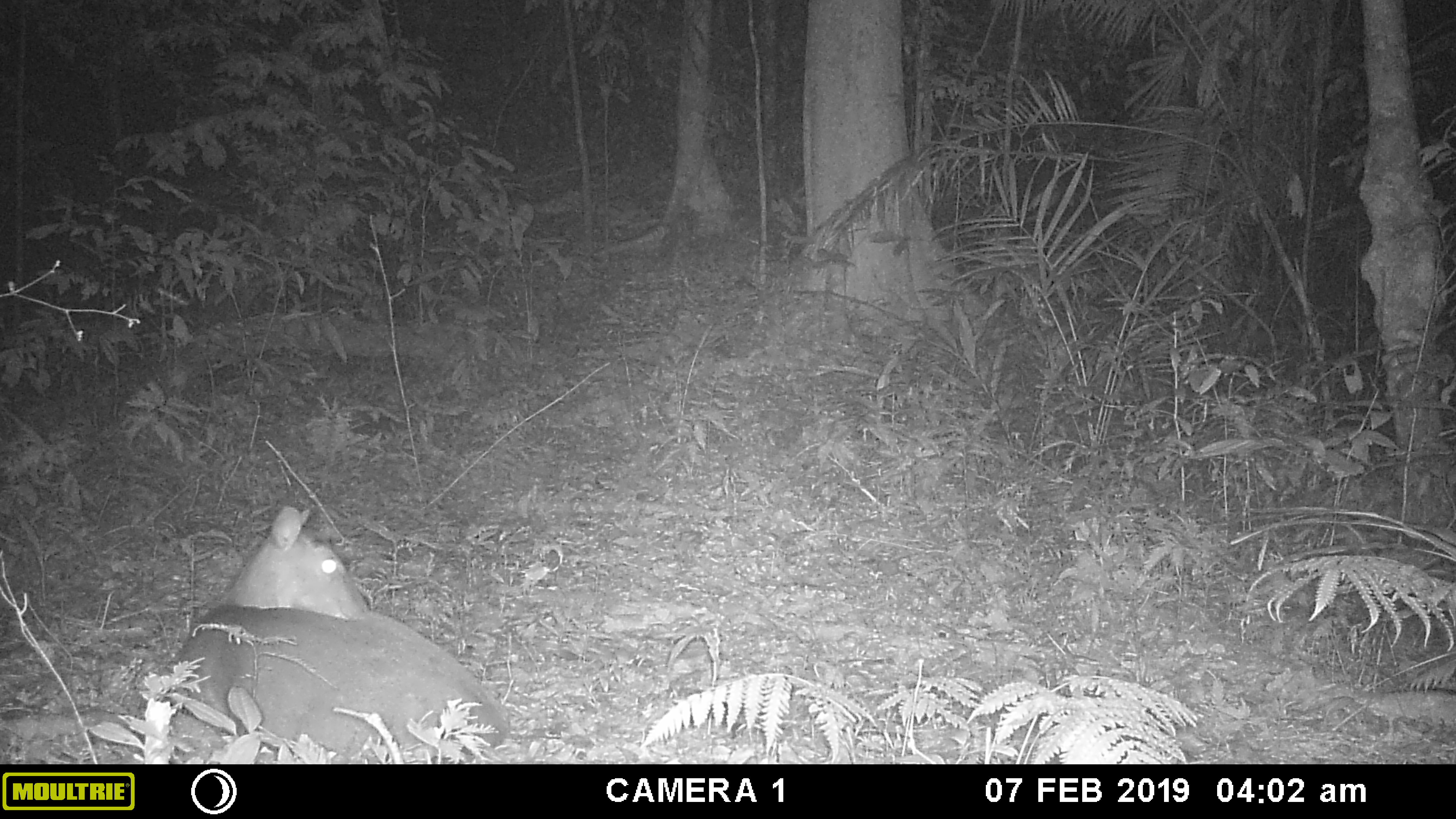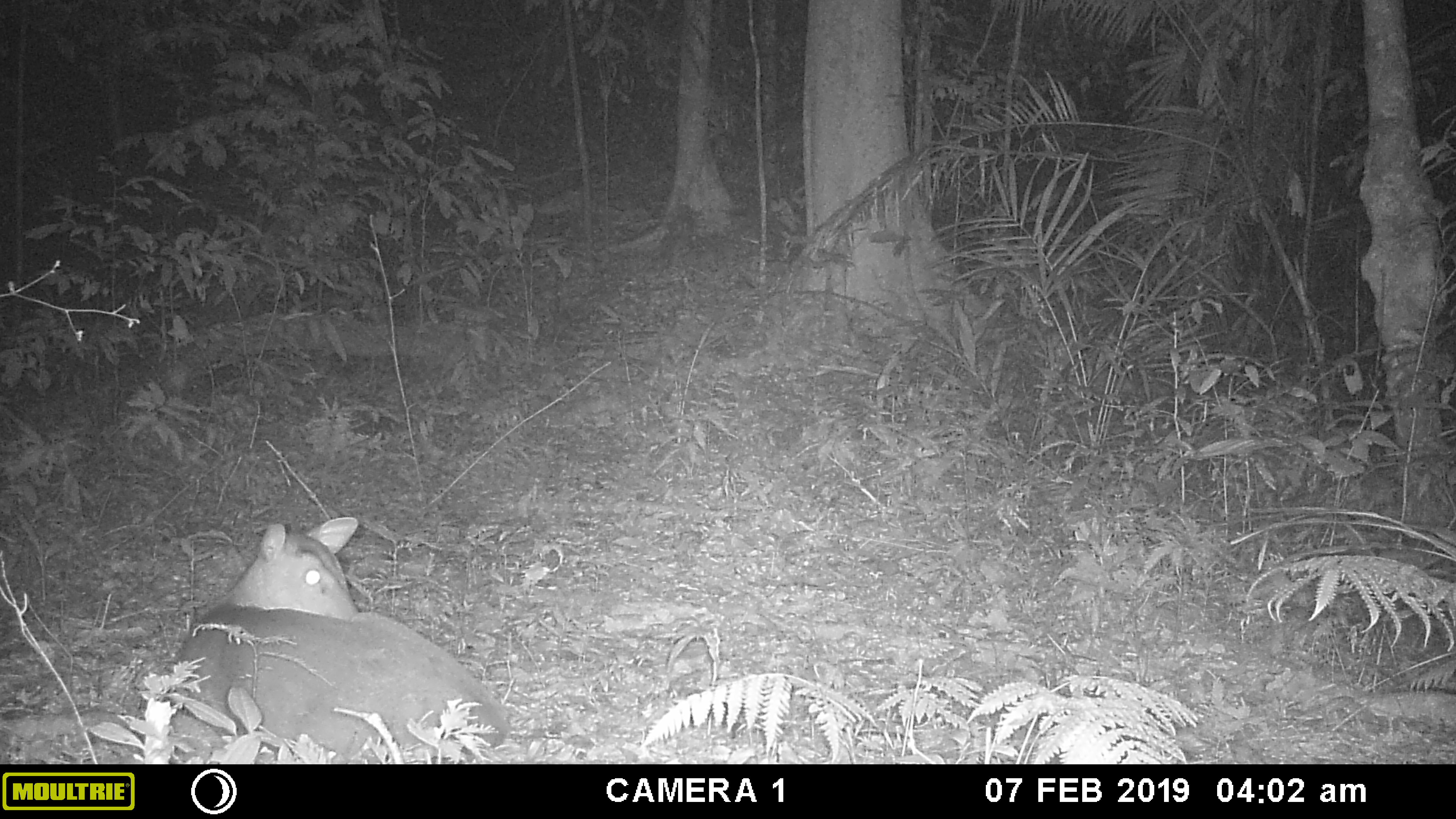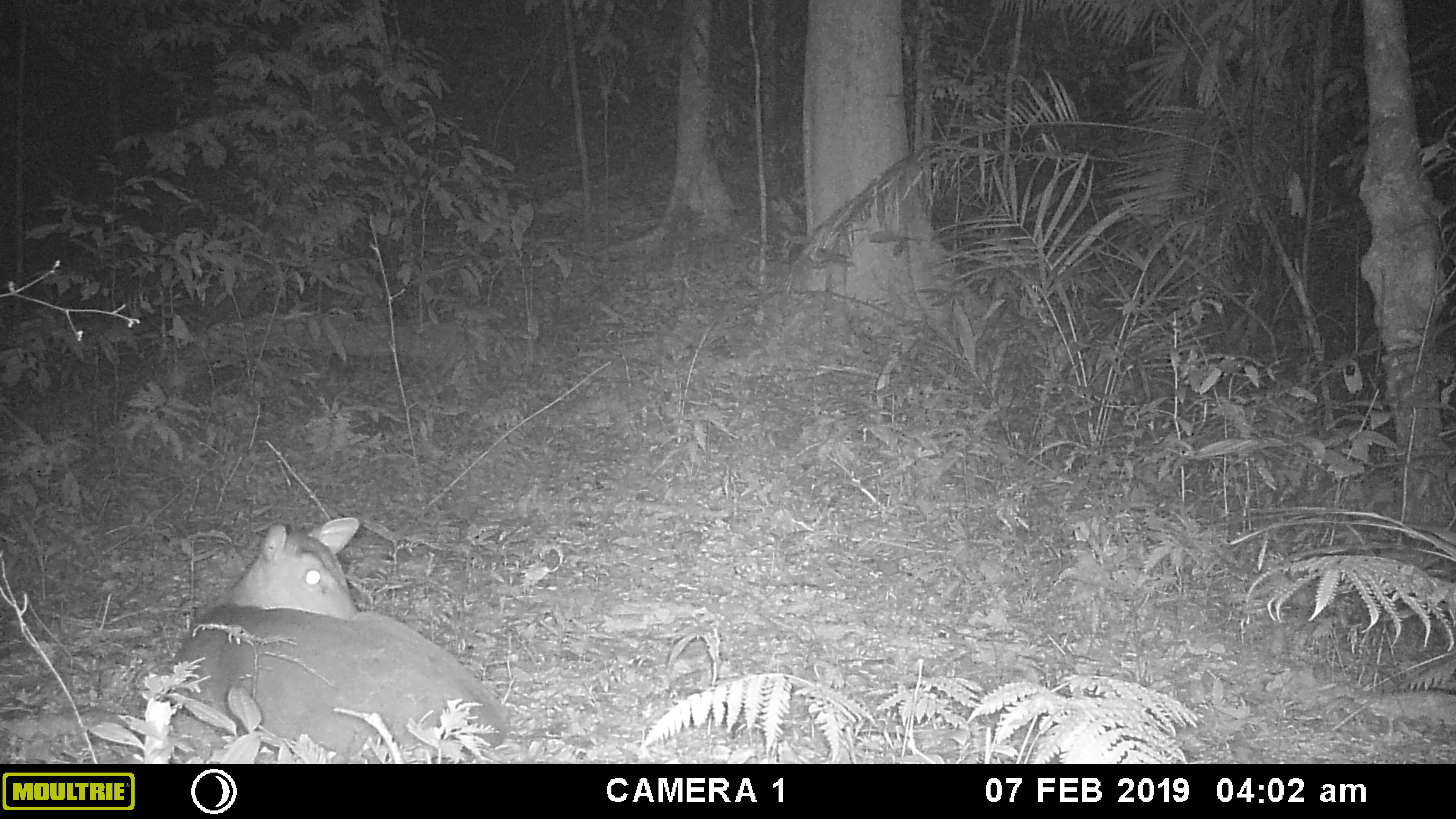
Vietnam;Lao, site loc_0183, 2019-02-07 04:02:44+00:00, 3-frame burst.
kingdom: Animalia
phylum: Chordata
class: Mammalia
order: Artiodactyla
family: Cervidae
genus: Muntiacus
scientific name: Muntiacus vuquangensis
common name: large-antlered muntjac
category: large antlered muntjac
Large antlered muntjac (large-antlered muntjac) (Muntiacus vuquangensis). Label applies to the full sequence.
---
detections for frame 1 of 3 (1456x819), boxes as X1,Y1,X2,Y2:
large antlered muntjac: 160,505,509,764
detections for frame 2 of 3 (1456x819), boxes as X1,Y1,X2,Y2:
large antlered muntjac: 161,517,510,764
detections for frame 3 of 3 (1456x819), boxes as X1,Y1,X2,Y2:
large antlered muntjac: 160,518,510,764